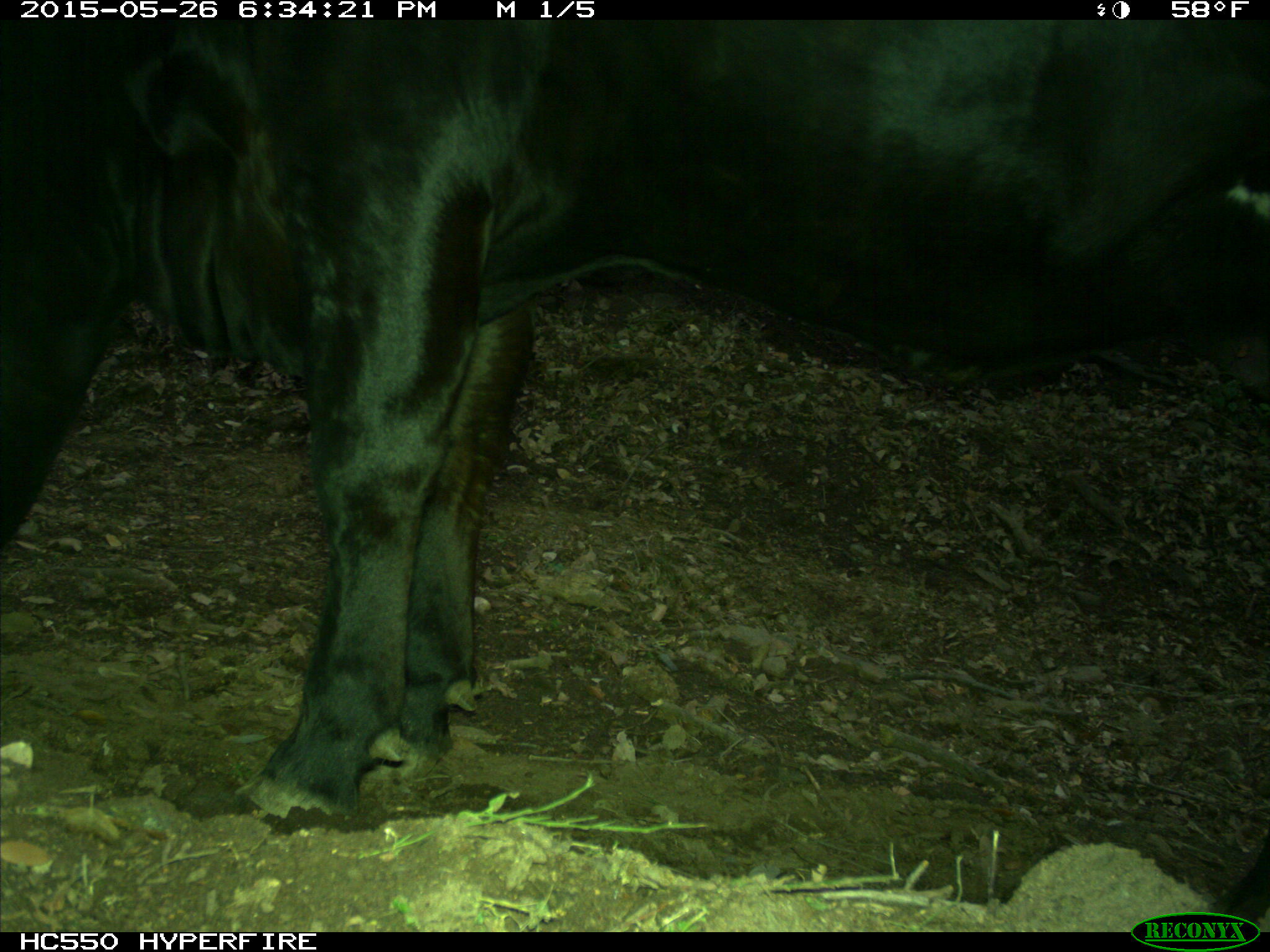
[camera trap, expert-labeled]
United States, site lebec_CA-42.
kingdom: Animalia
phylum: Chordata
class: Mammalia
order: Artiodactyla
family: Bovidae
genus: Bos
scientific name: Bos taurus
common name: domestic cow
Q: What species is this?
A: Bos taurus (domestic cow).